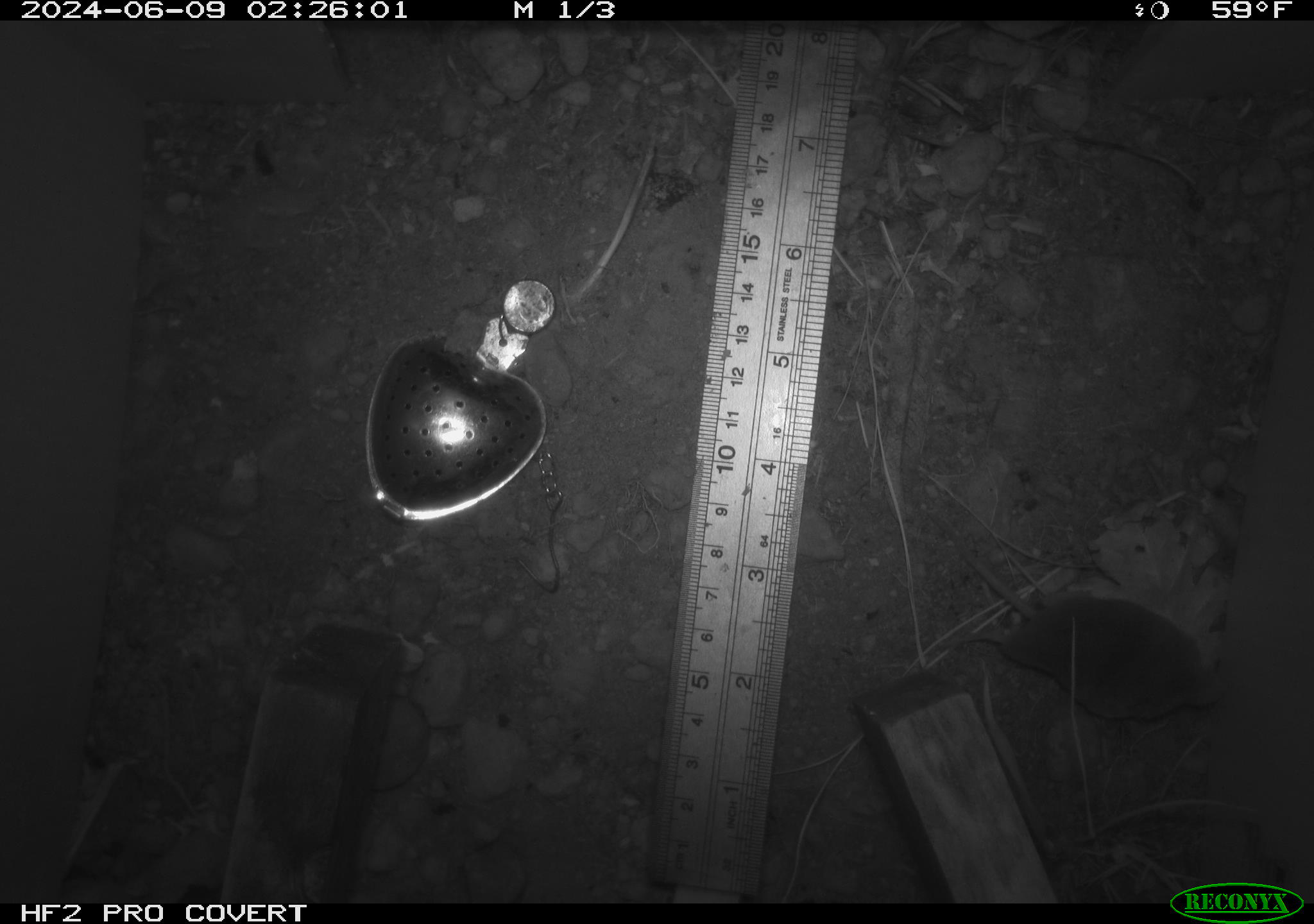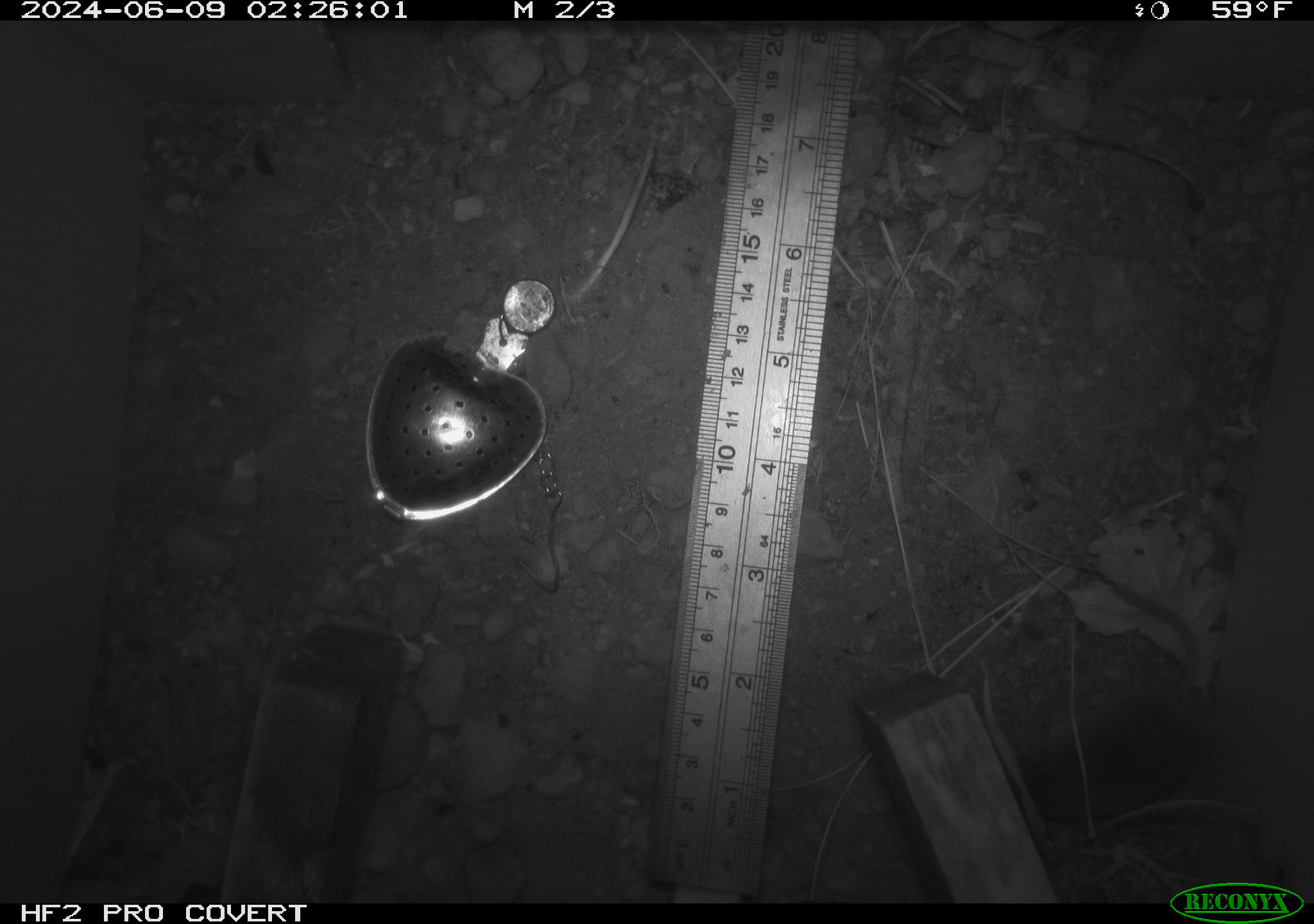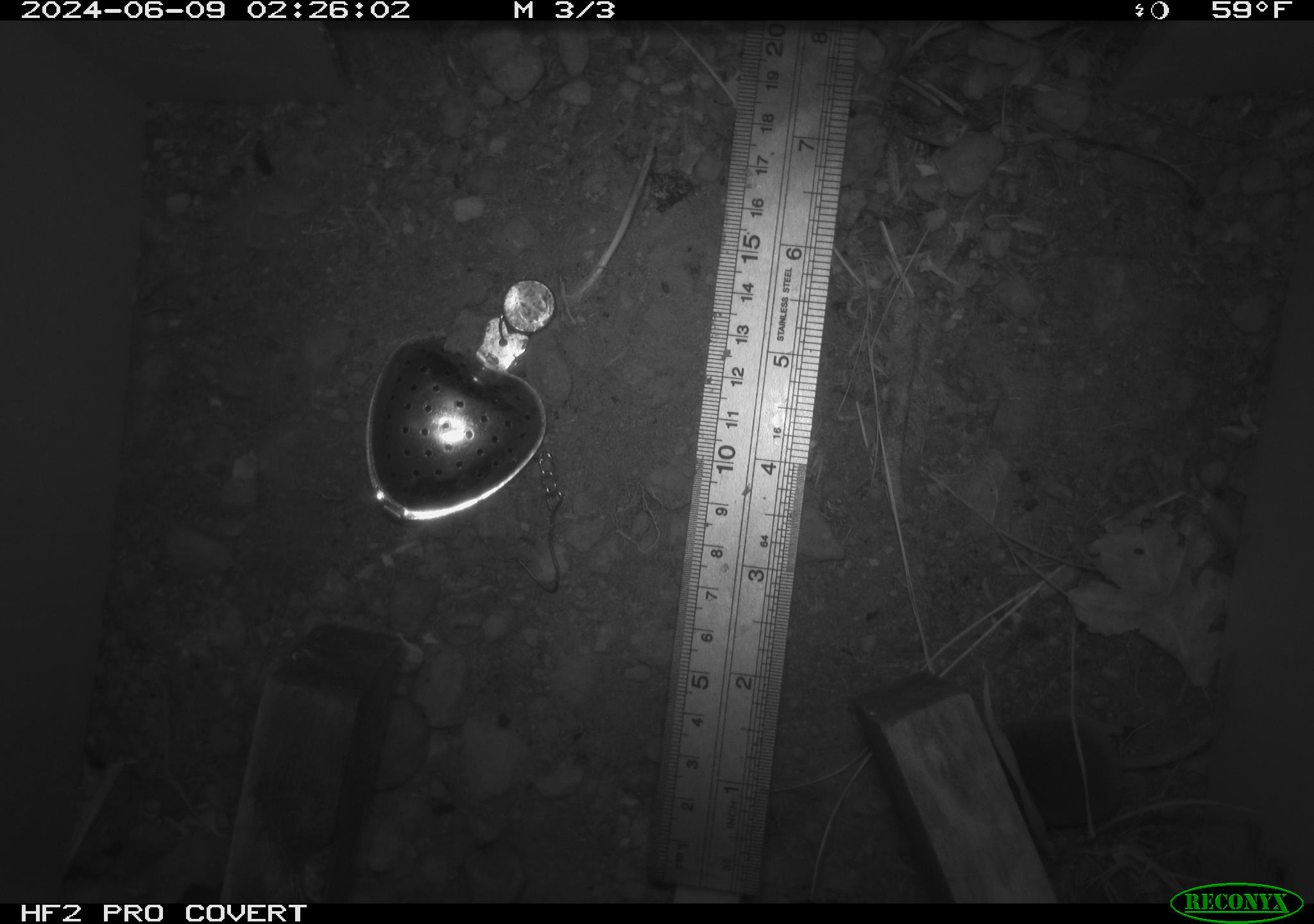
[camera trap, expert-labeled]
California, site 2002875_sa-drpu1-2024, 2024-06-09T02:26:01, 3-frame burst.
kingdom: Animalia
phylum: Chordata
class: Mammalia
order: Eulipotyphla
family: Soricidae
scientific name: Soricidae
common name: shrews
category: soricidae family